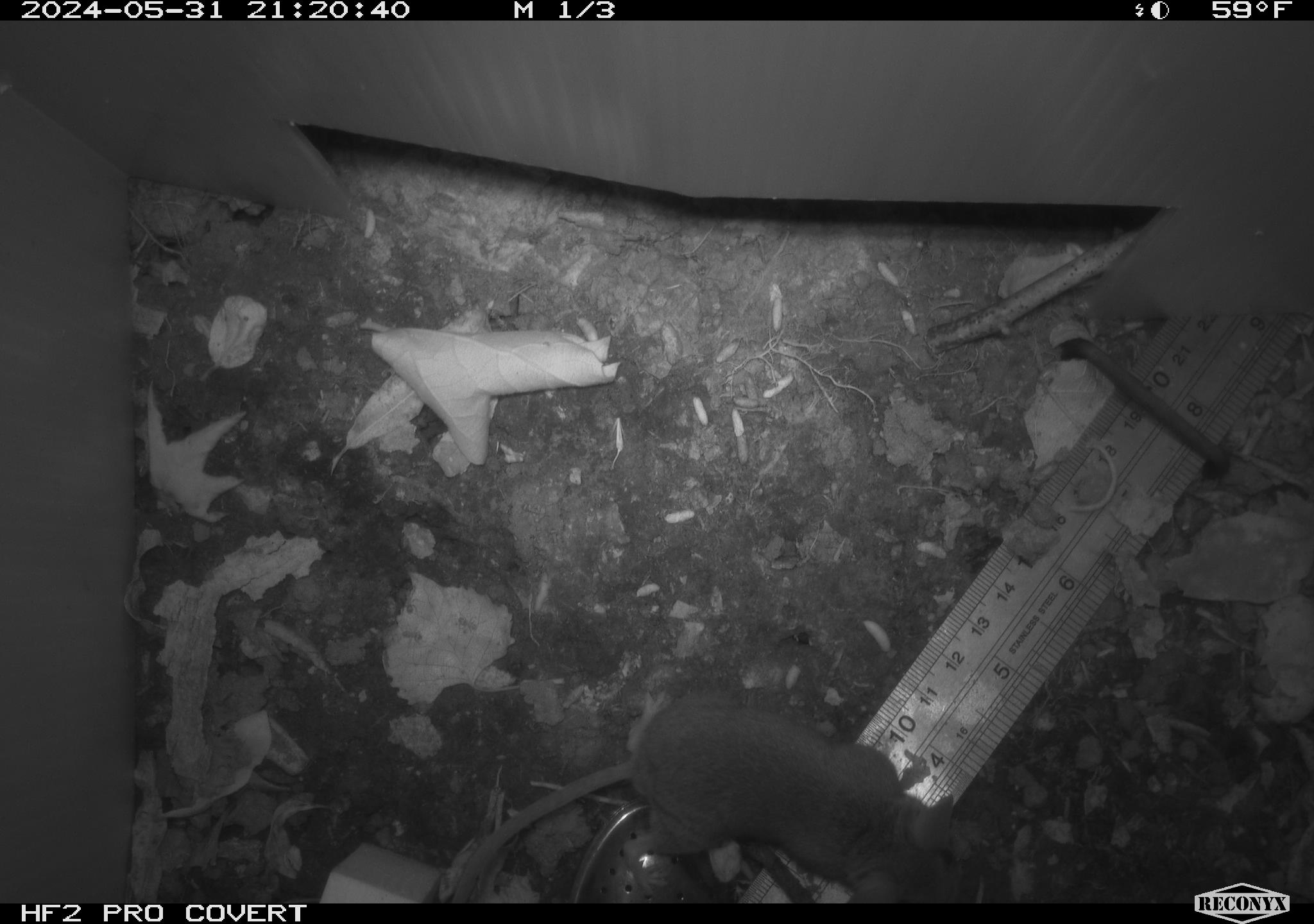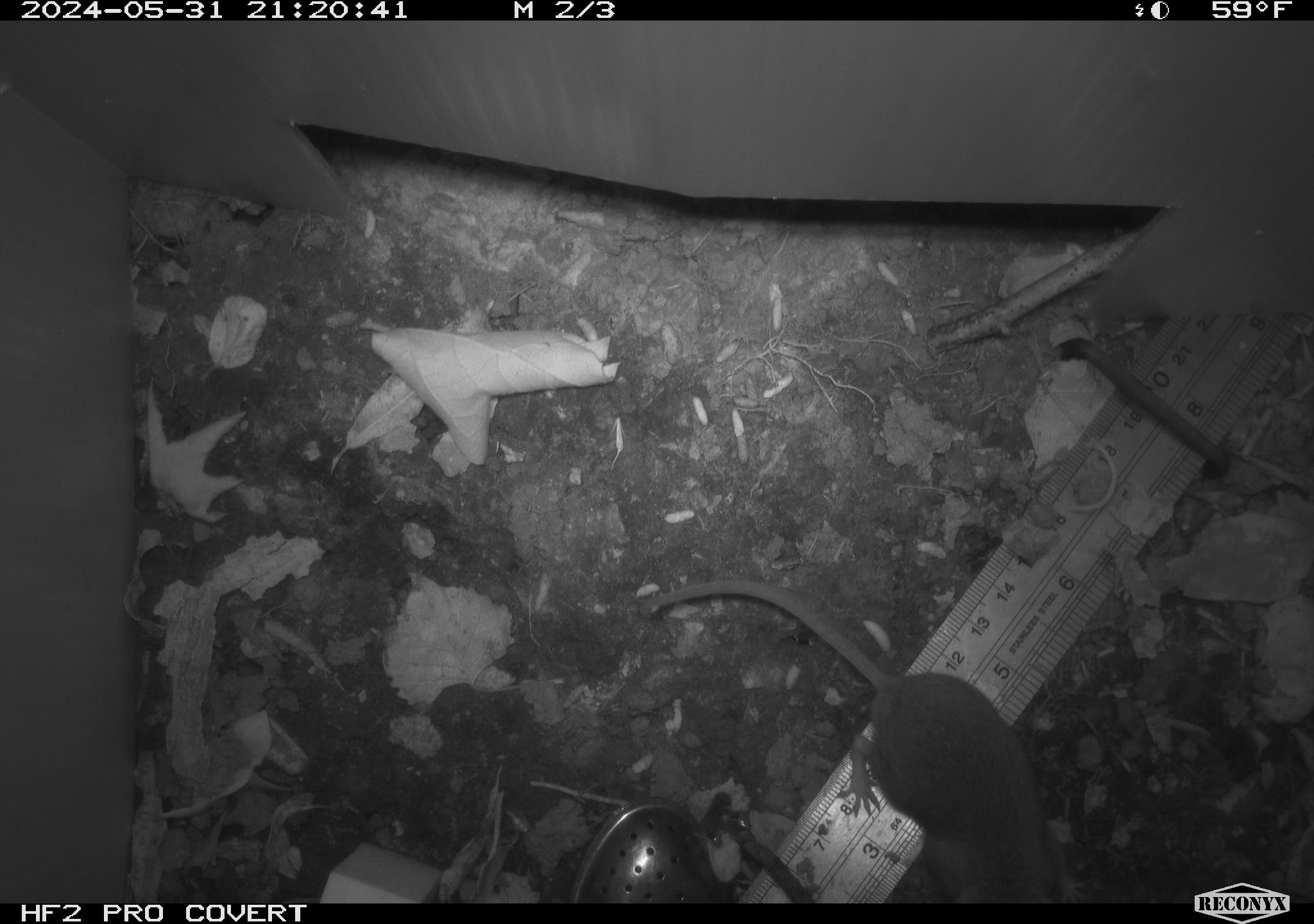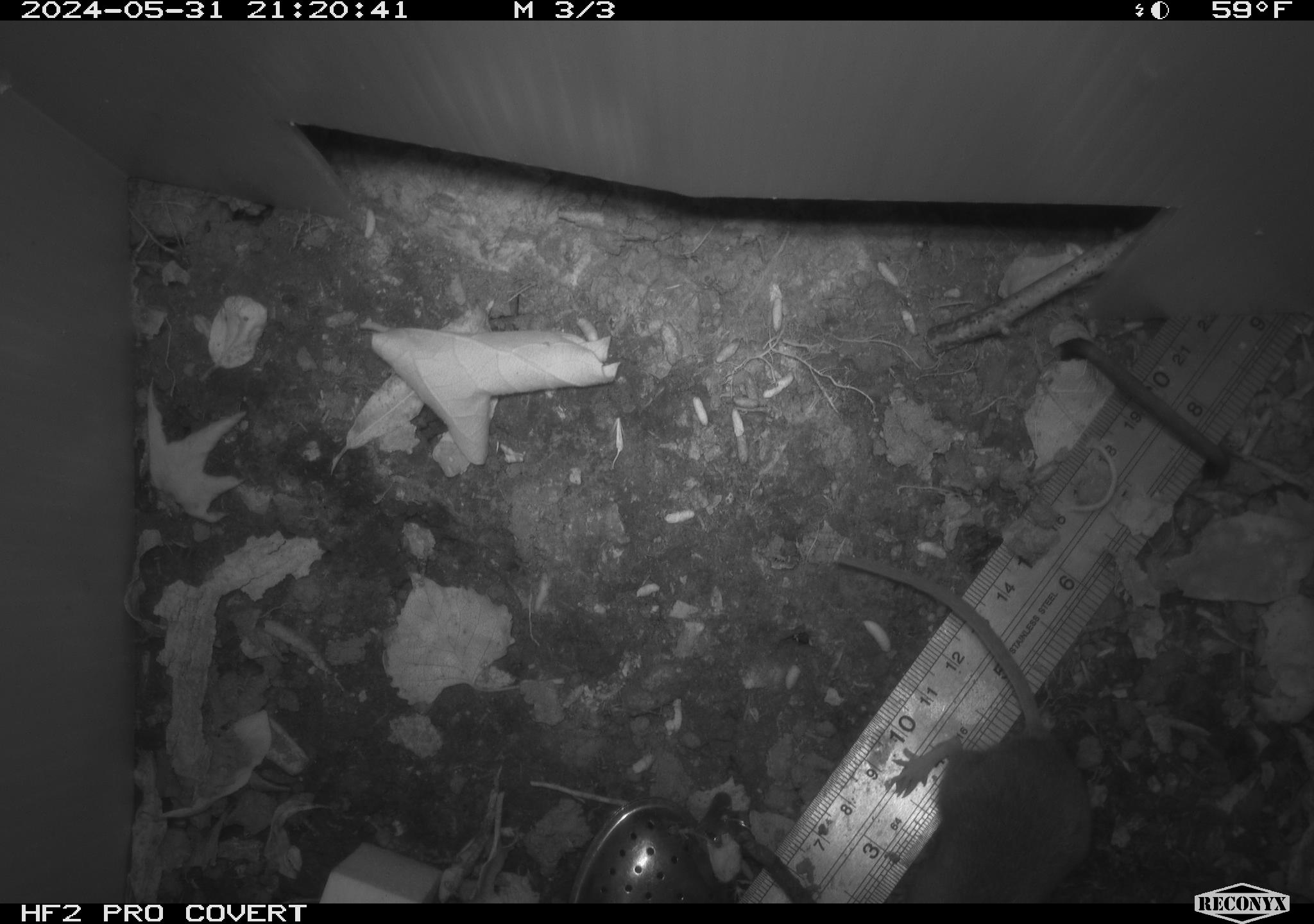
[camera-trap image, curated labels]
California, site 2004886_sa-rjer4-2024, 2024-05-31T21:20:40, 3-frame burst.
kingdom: Animalia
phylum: Chordata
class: Mammalia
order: Rodentia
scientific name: Rodentia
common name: mouse species